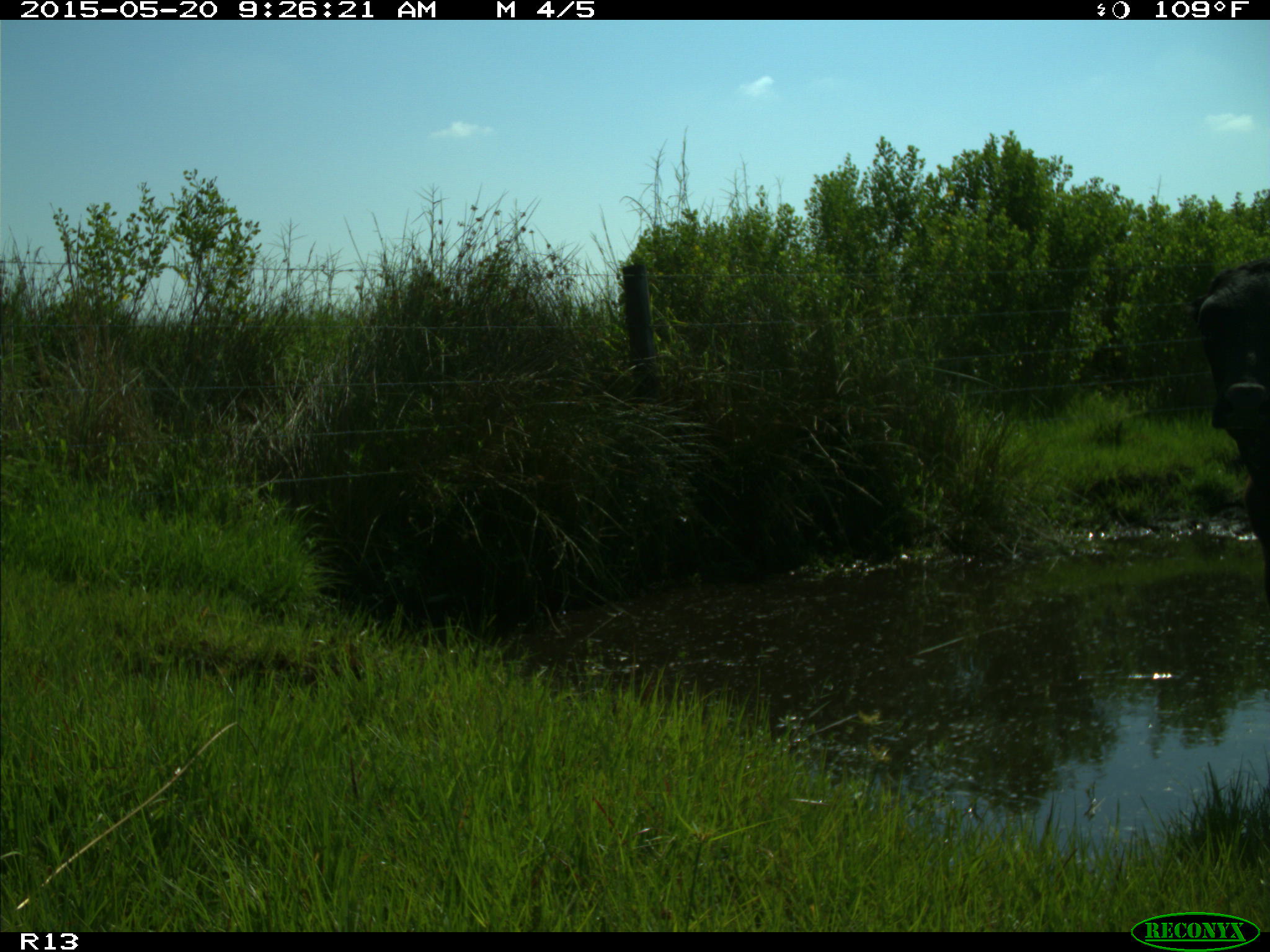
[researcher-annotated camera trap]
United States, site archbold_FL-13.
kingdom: Animalia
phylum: Chordata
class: Mammalia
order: Artiodactyla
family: Bovidae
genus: Bos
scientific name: Bos taurus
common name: domestic cow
Bos taurus (domestic cow).